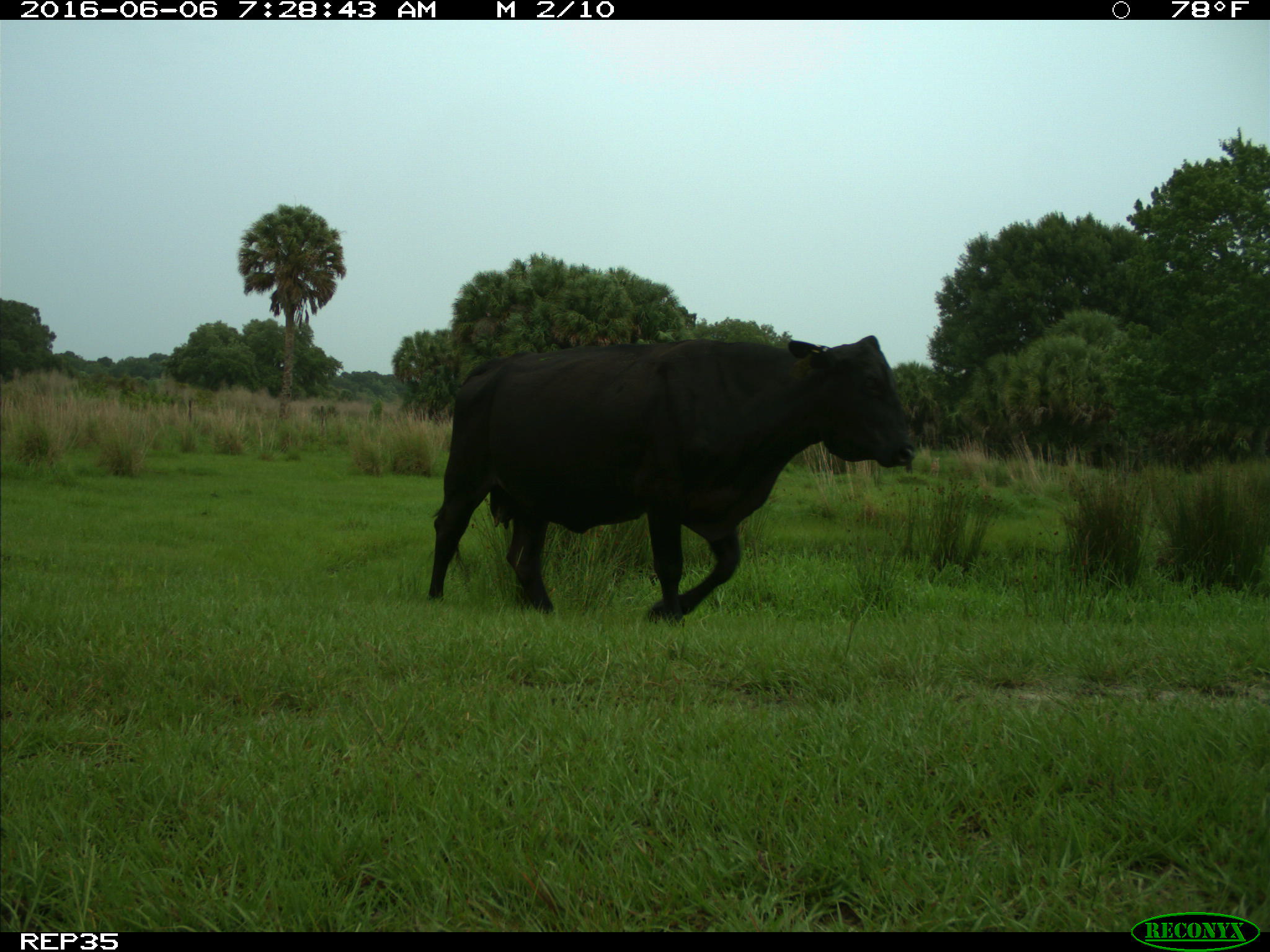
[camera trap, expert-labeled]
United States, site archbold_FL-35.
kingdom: Animalia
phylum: Chordata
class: Mammalia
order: Artiodactyla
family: Bovidae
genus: Bos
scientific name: Bos taurus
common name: domestic cow